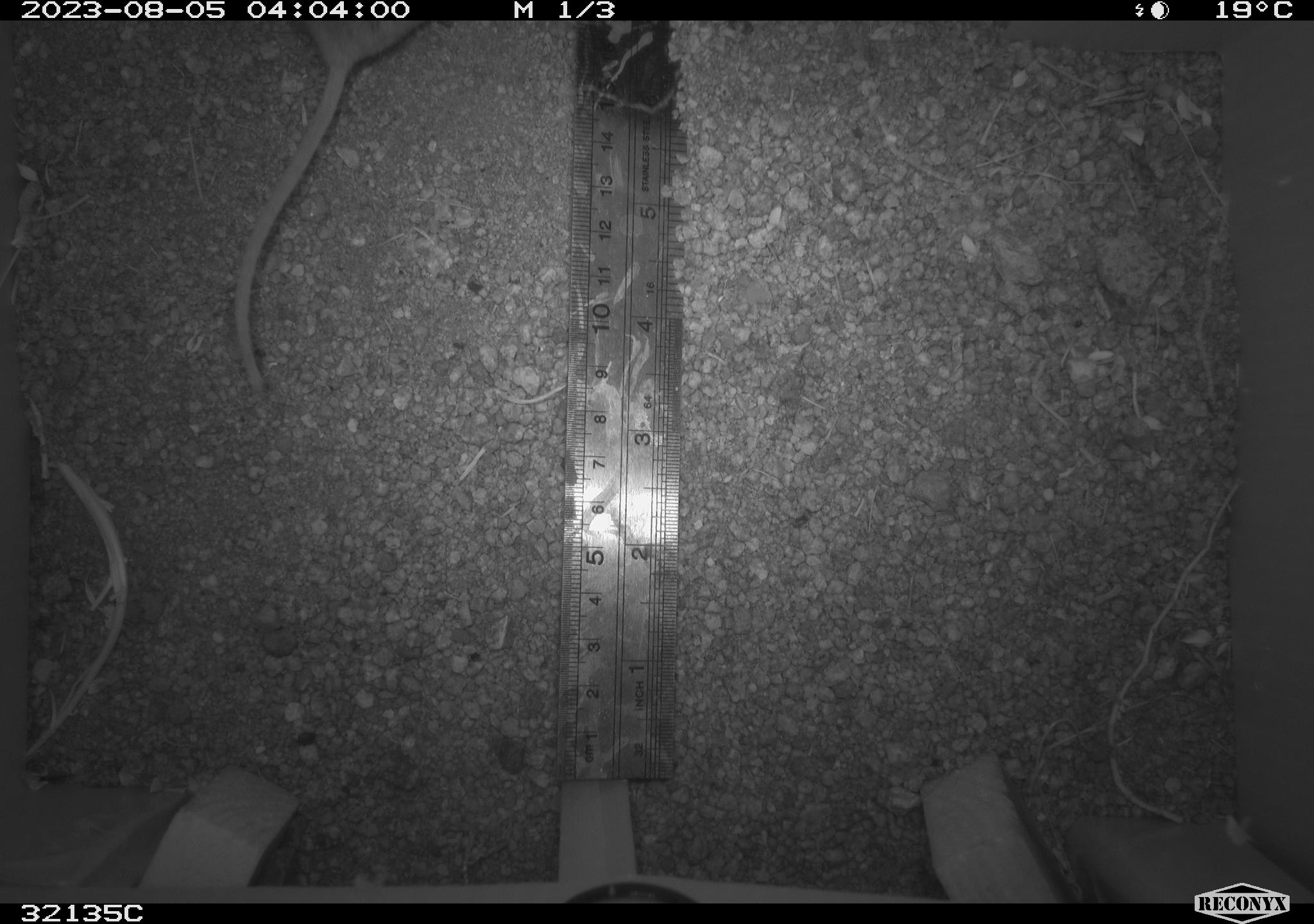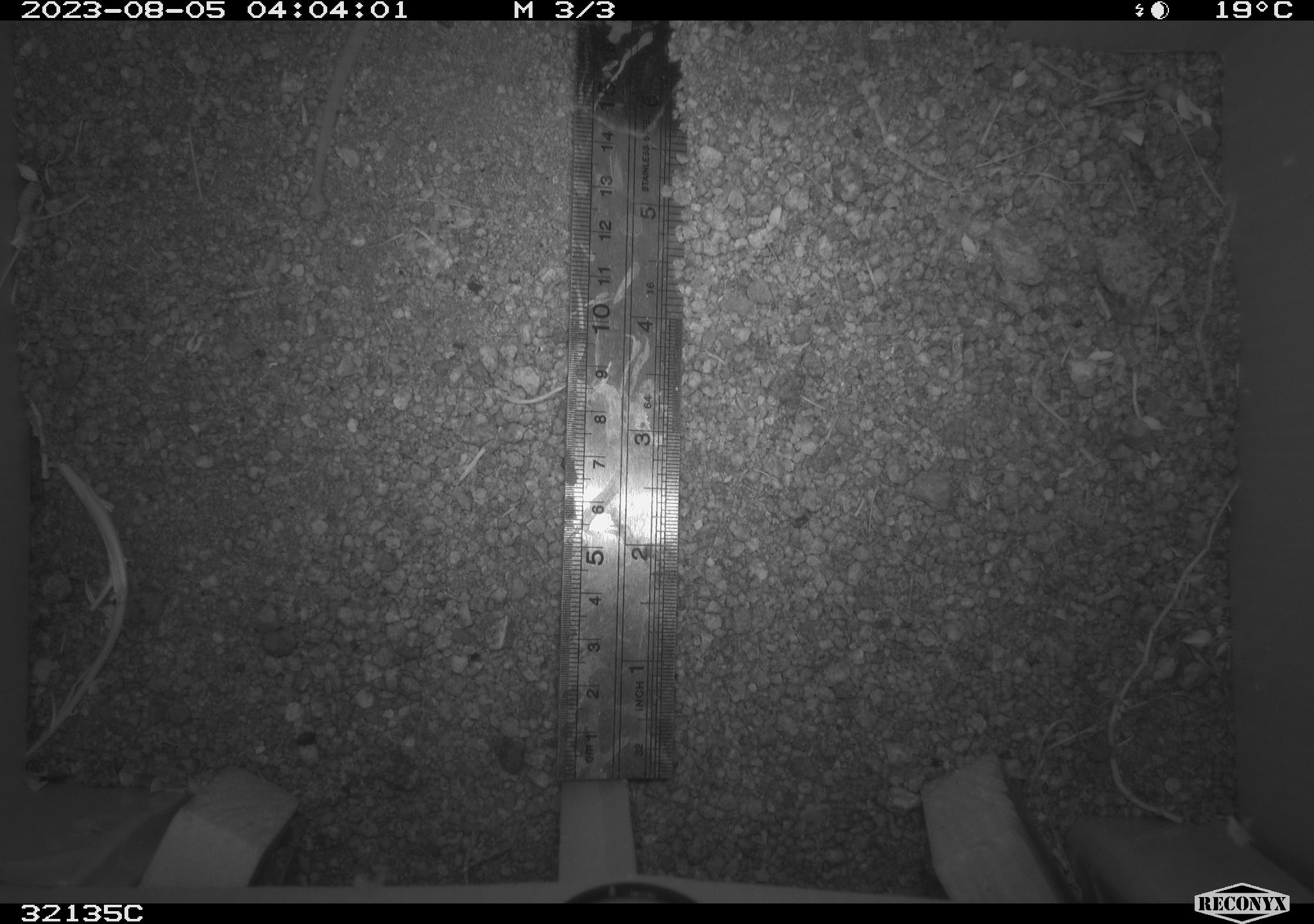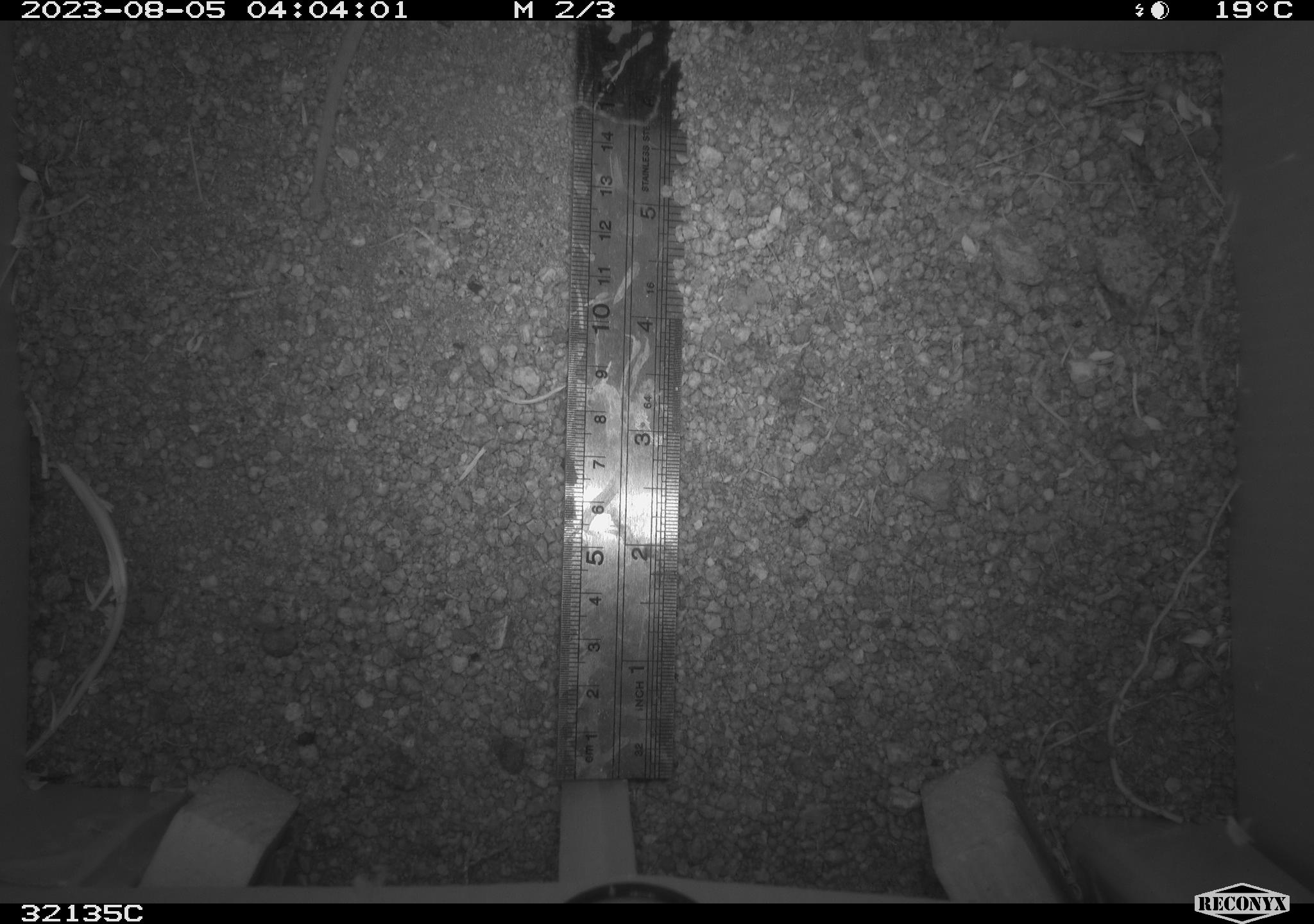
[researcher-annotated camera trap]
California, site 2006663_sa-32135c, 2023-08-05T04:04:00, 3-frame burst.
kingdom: Animalia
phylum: Chordata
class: Mammalia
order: Rodentia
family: Cricetidae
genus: Peromyscus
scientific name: Peromyscus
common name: deer mice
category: peromyscus species